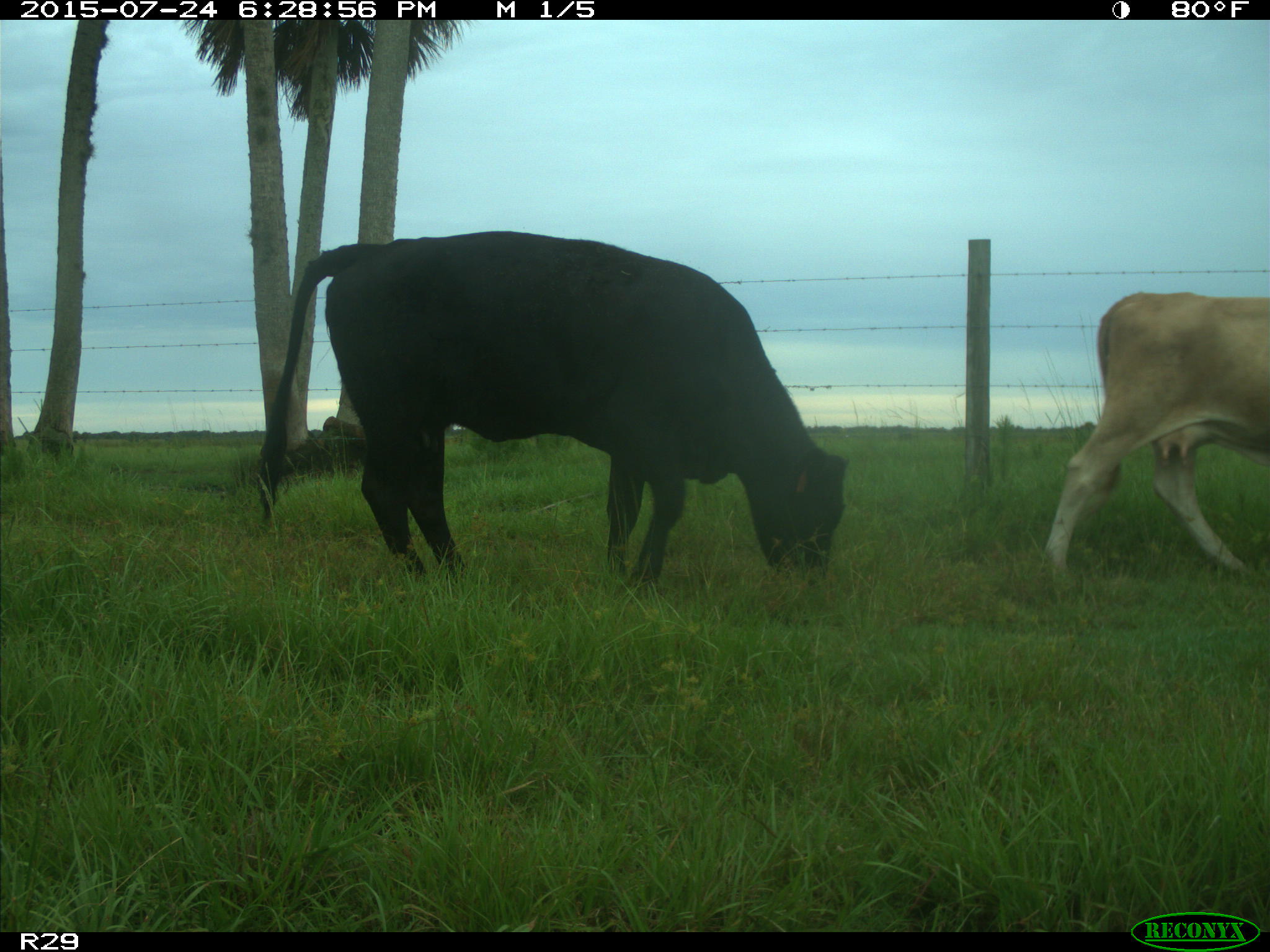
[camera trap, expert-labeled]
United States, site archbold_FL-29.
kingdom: Animalia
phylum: Chordata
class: Mammalia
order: Artiodactyla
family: Bovidae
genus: Bos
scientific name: Bos taurus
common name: domestic cow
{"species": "Bos taurus (domestic cow)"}